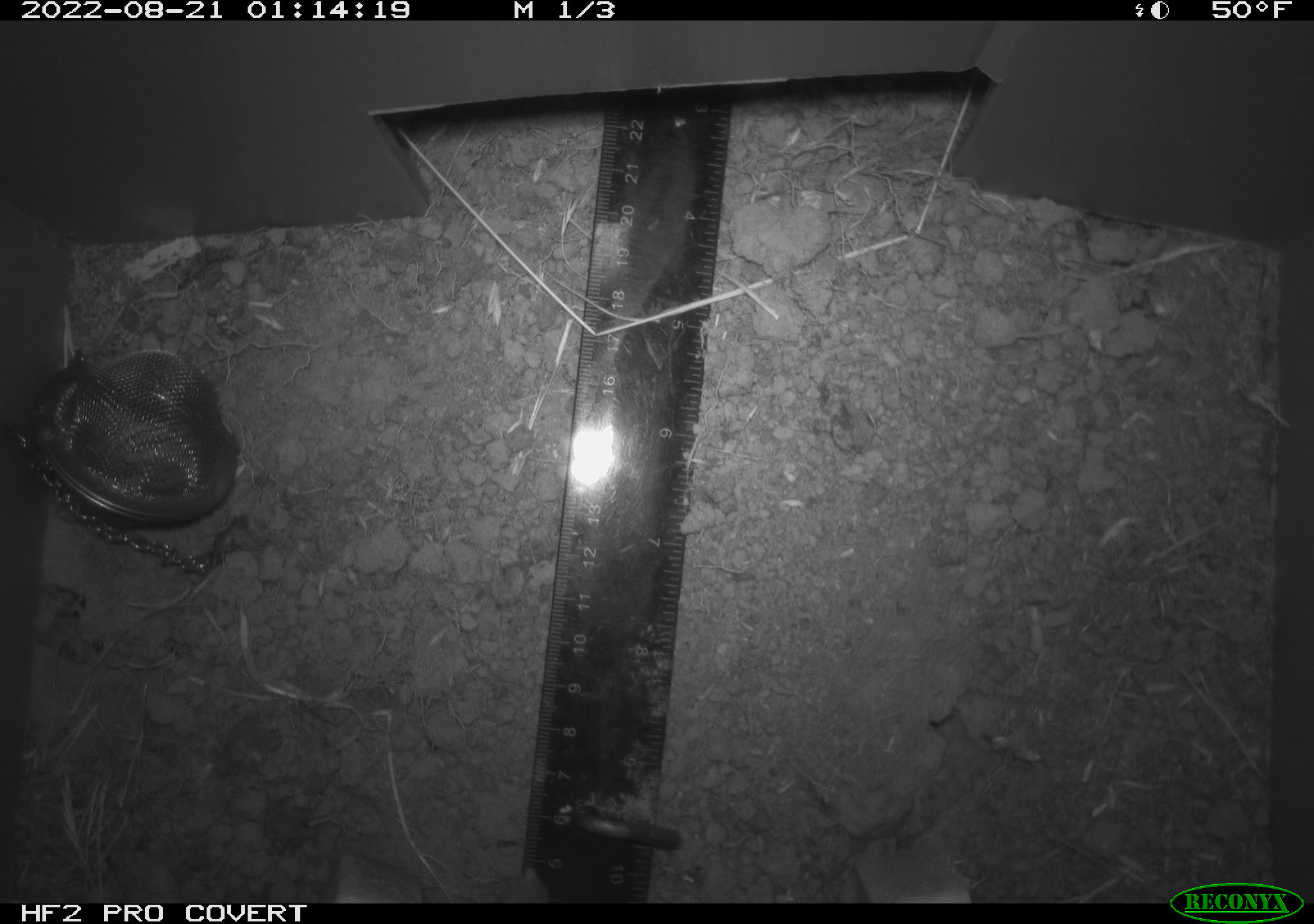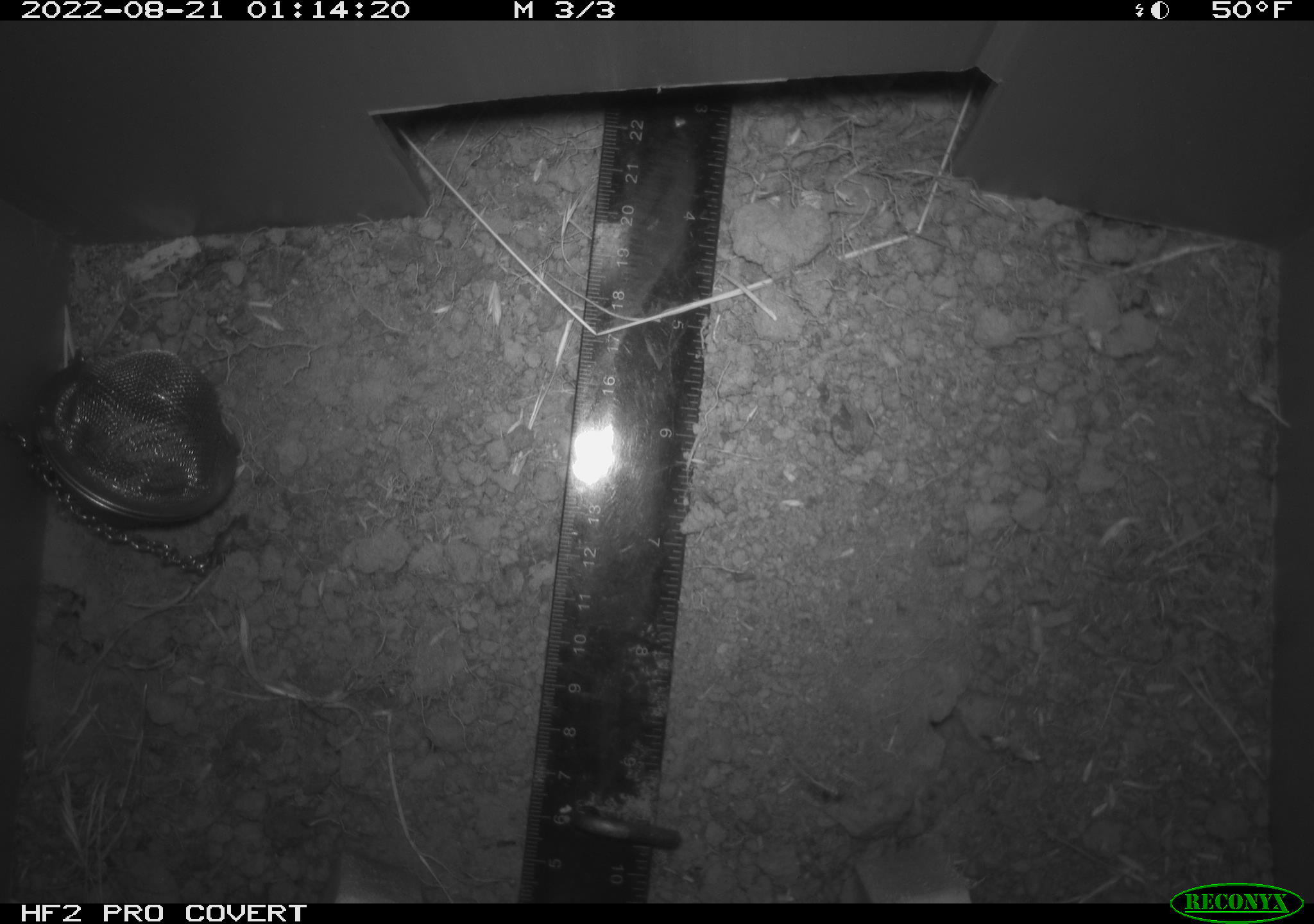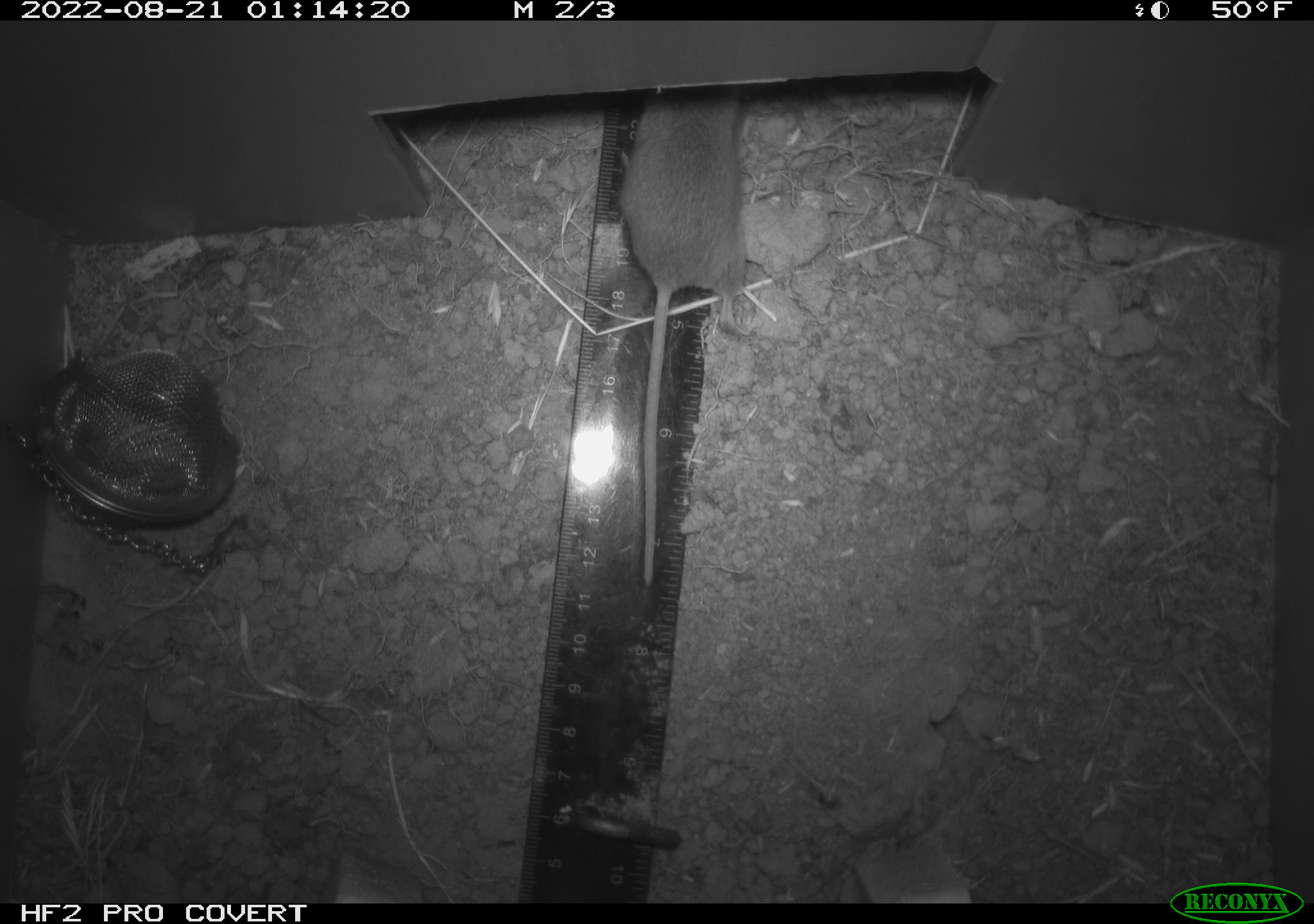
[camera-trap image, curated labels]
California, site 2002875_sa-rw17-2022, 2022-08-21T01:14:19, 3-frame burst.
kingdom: Animalia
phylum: Chordata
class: Mammalia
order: Rodentia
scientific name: Rodentia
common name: mouse species